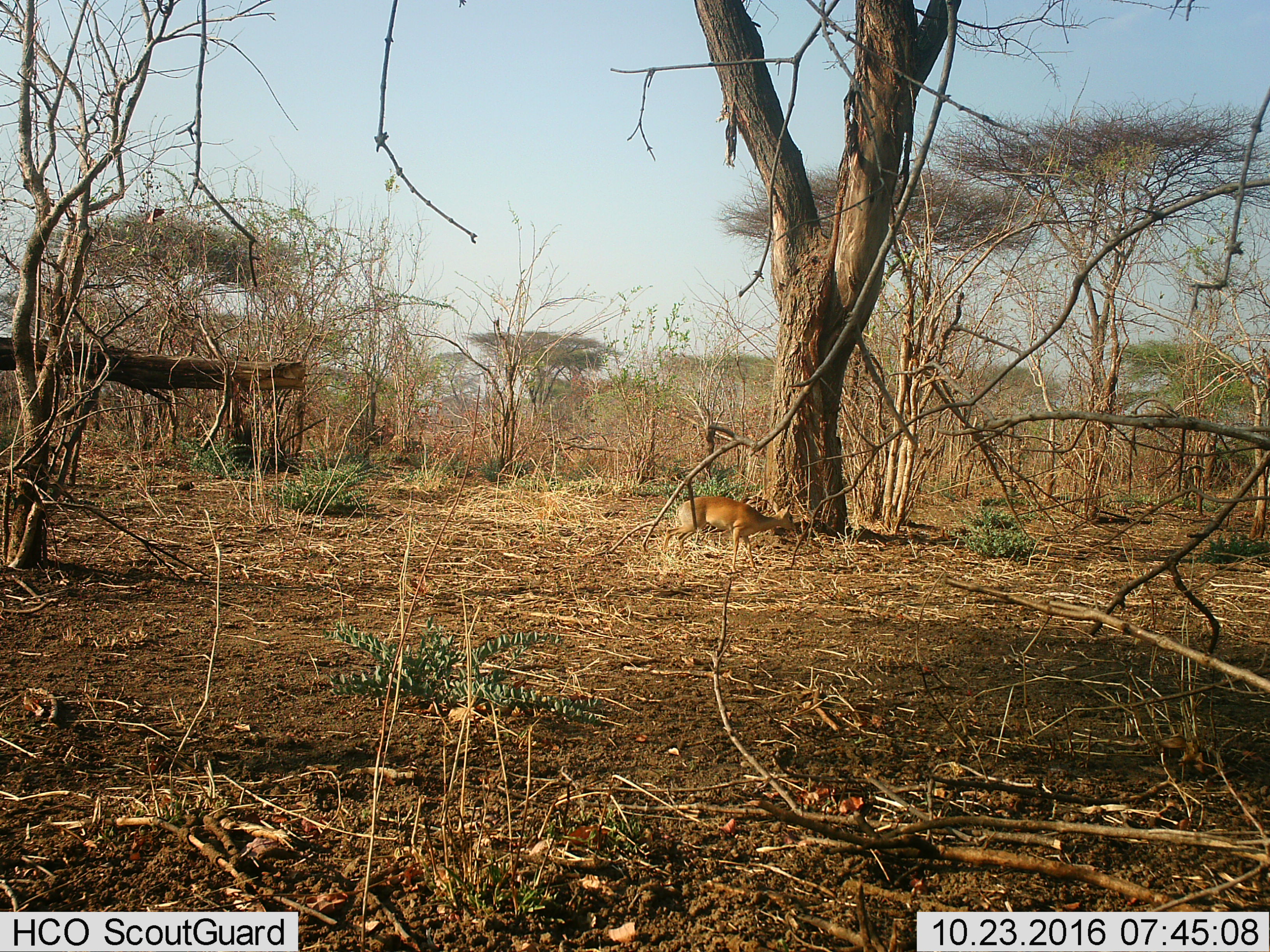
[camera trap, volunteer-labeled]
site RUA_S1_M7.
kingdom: Animalia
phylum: Chordata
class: Mammalia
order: Artiodactyla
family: Bovidae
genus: Madoqua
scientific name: Madoqua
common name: dik-dik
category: dikdik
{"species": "dikdik (dik-dik) (Madoqua)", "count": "1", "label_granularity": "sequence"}